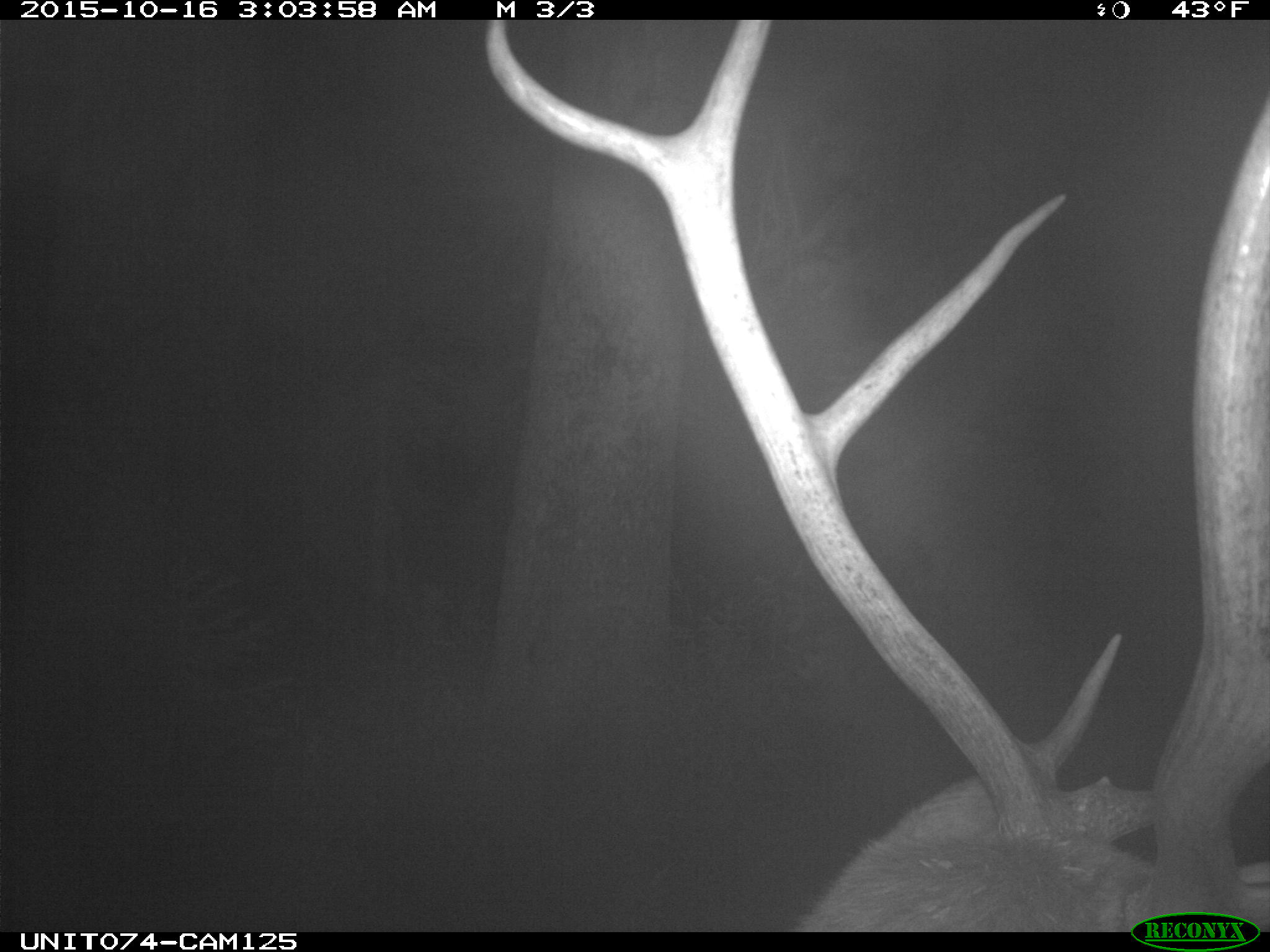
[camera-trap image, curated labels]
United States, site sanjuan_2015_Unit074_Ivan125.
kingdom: Animalia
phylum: Chordata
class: Mammalia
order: Artiodactyla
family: Cervidae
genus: Cervus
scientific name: Cervus elaphus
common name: red deer